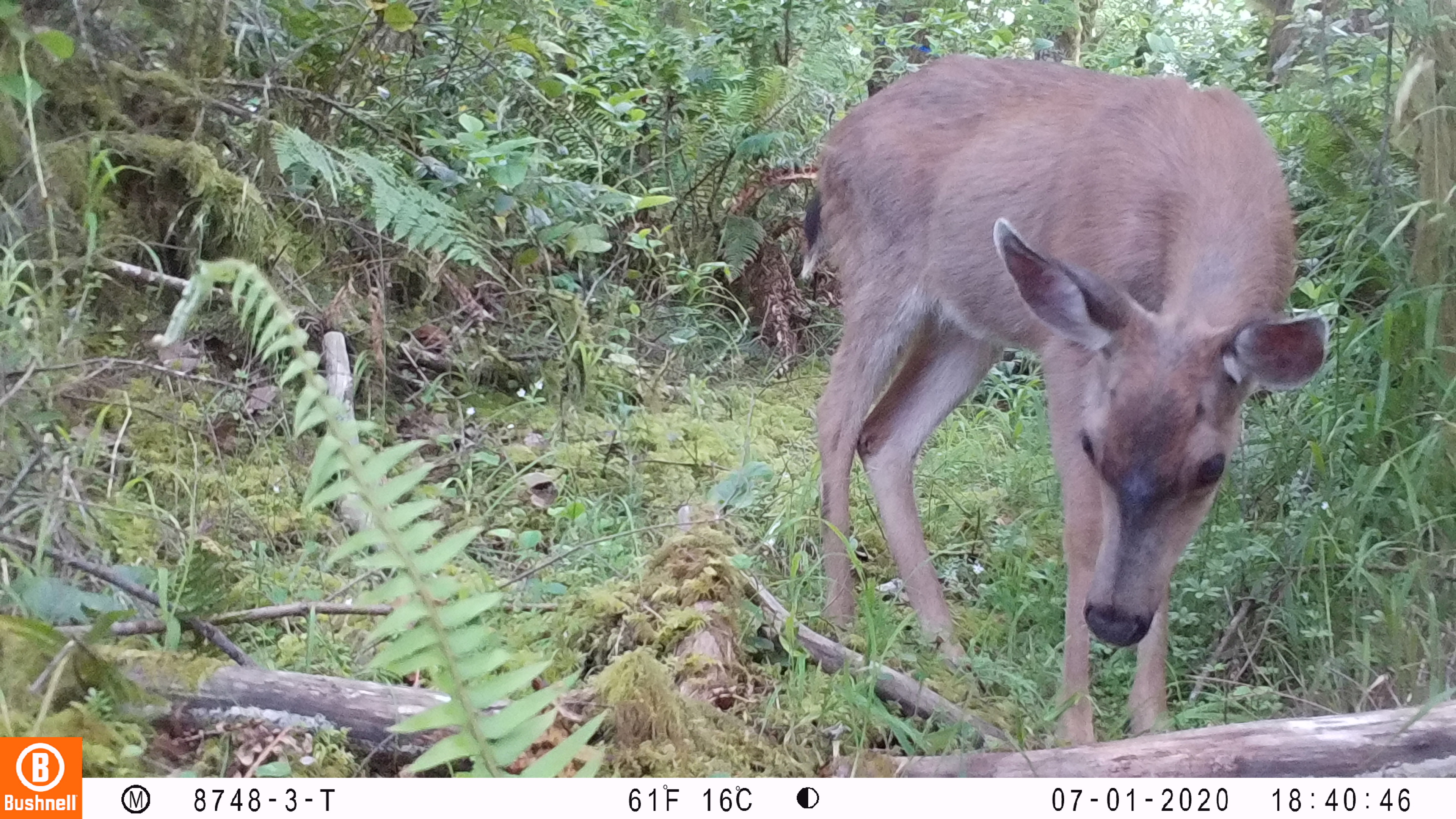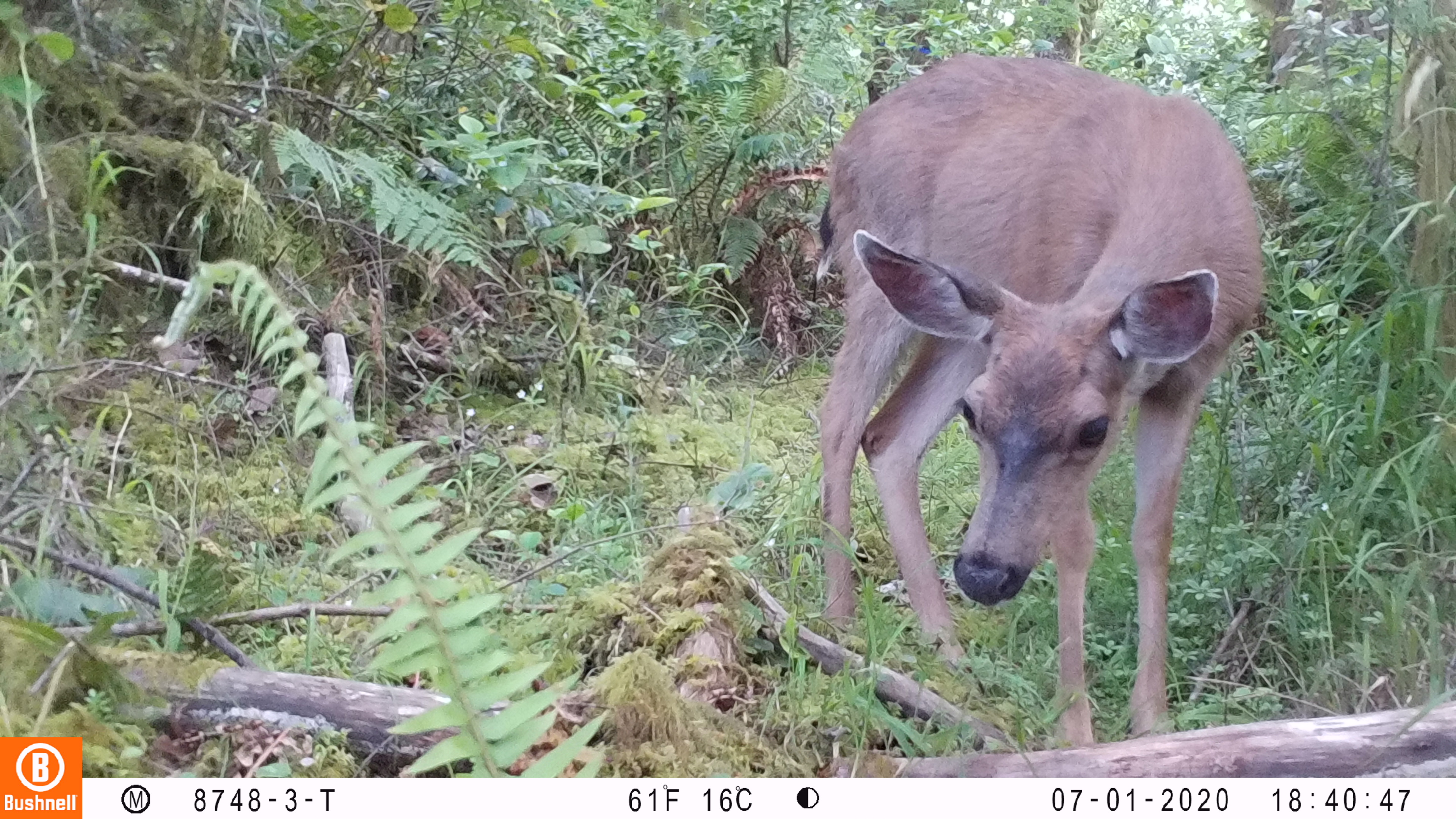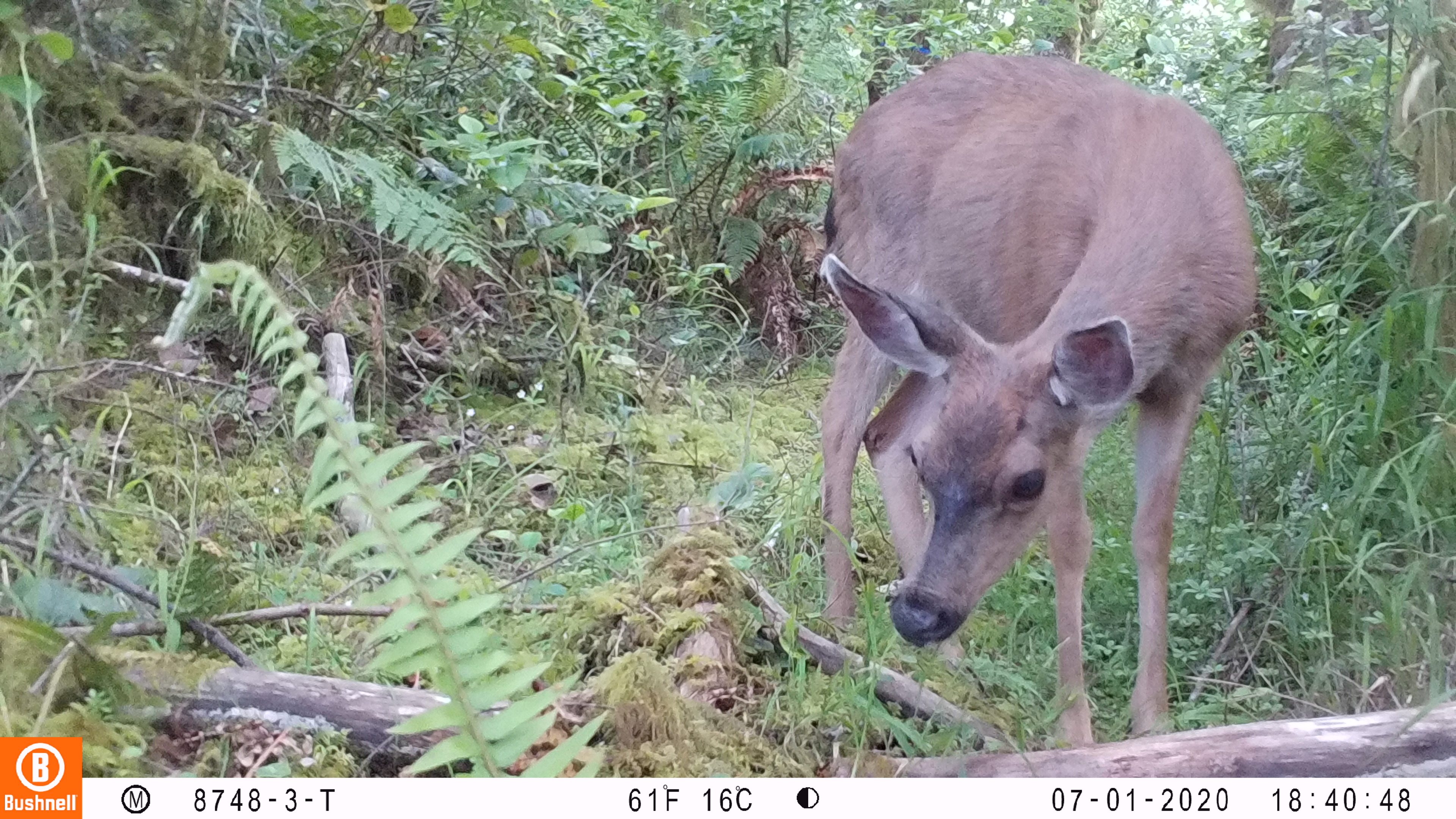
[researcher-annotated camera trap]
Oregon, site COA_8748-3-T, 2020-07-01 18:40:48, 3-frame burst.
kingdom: Animalia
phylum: Chordata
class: Mammalia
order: Artiodactyla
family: Cervidae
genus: Odocoileus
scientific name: Odocoileus hemionus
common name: black-tailed deer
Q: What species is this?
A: Black-tailed deer (Odocoileus hemionus).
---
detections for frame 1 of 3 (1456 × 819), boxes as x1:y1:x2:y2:
black-tailed deer: 802:44:1333:738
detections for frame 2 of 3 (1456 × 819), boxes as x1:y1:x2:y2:
black-tailed deer: 800:44:1284:740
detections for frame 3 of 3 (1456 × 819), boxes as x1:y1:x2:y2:
black-tailed deer: 799:29:1267:744